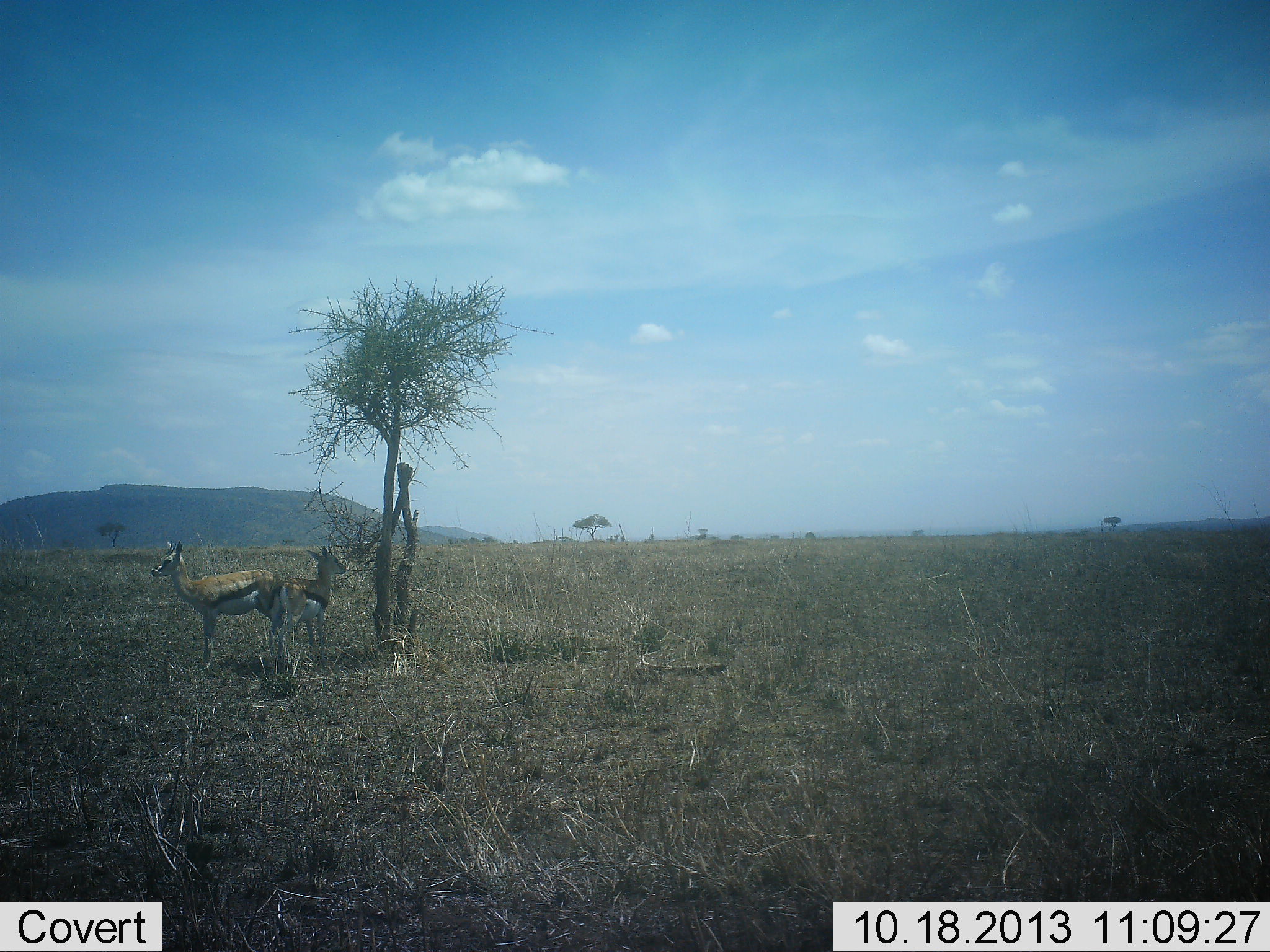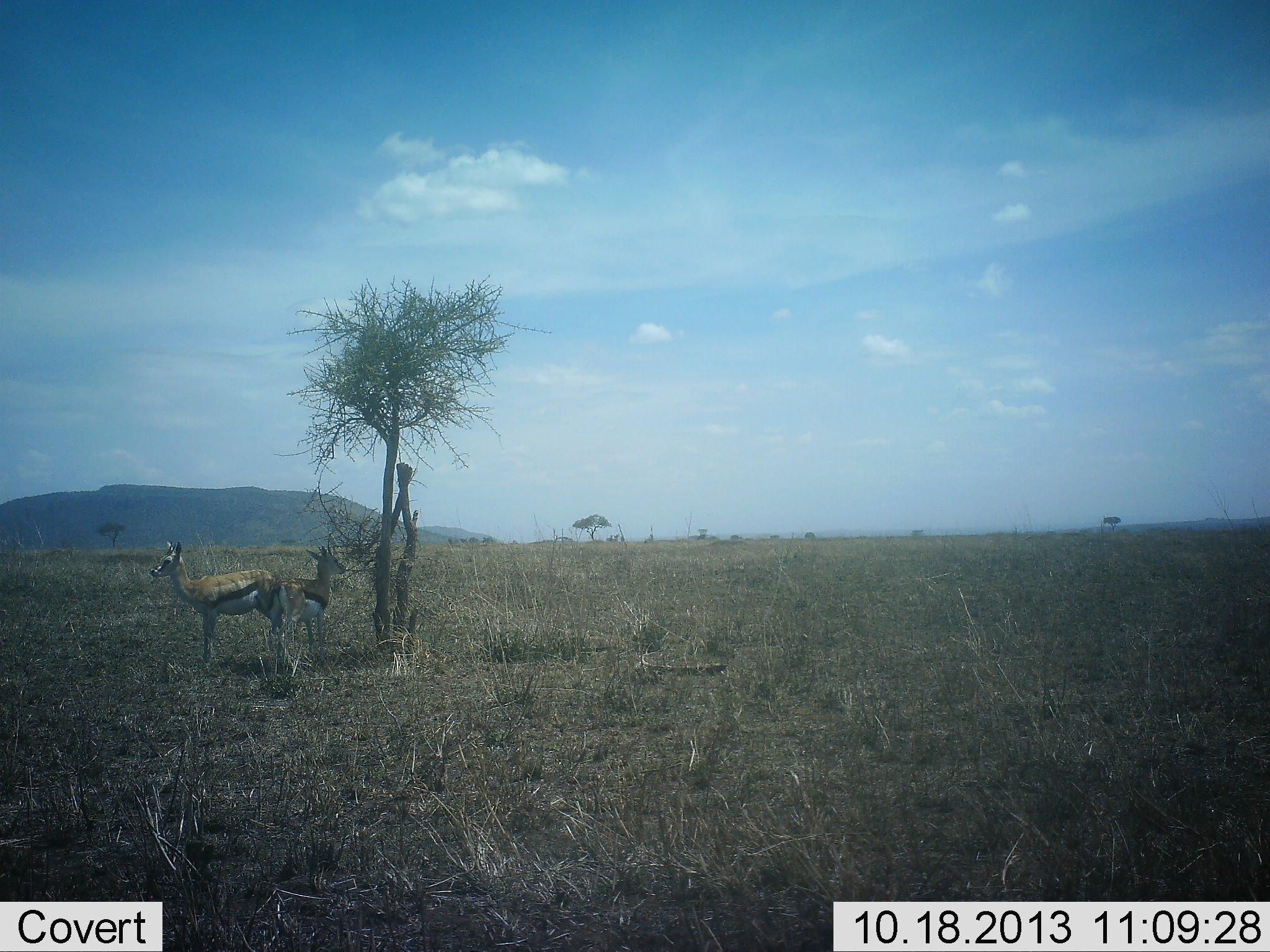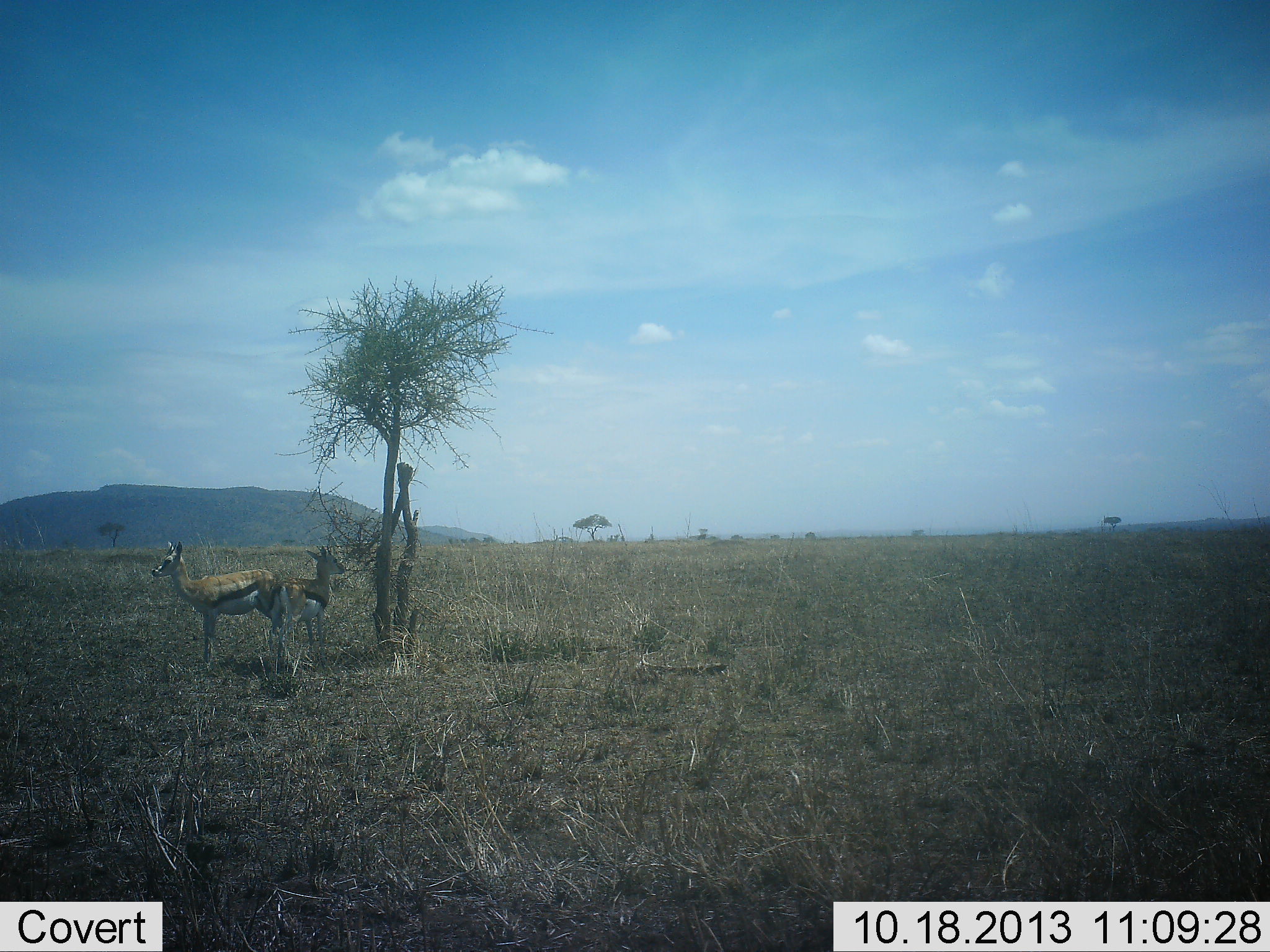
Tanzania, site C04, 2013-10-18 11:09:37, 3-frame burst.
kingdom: Animalia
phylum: Chordata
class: Mammalia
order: Artiodactyla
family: Bovidae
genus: Eudorcas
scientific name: Eudorcas thomsonii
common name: thomson's gazelle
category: gazellethomsons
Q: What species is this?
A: Gazellethomsons (thomson's gazelle) (Eudorcas thomsonii).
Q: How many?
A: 2.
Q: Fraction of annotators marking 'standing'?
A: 100%.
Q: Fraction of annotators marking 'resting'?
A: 0%.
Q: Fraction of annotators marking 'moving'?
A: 0%.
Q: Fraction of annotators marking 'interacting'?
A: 0%.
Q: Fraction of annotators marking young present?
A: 10%.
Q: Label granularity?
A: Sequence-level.